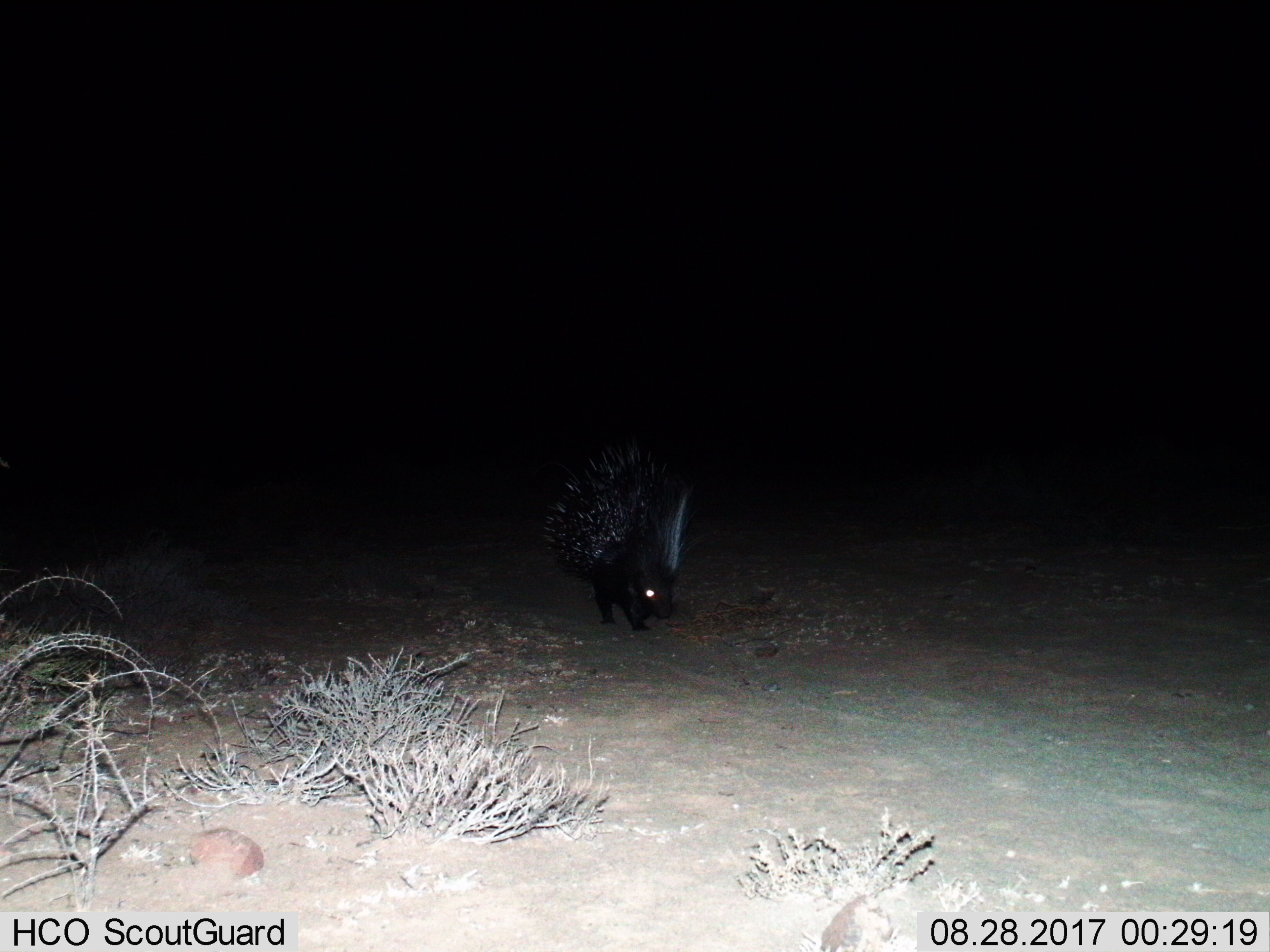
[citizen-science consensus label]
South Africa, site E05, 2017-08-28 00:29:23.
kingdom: Animalia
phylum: Chordata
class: Mammalia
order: Rodentia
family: Hystricidae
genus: Hystrix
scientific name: Hystrix africaeaustralis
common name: cape porcupine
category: porcupine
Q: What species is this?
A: Porcupine (cape porcupine) (Hystrix africaeaustralis).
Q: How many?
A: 1.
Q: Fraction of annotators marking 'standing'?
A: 20%.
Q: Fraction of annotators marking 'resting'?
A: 10%.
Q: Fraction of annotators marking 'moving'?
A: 70%.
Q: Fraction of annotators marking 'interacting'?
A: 0%.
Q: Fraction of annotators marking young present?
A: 0%.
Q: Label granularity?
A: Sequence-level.